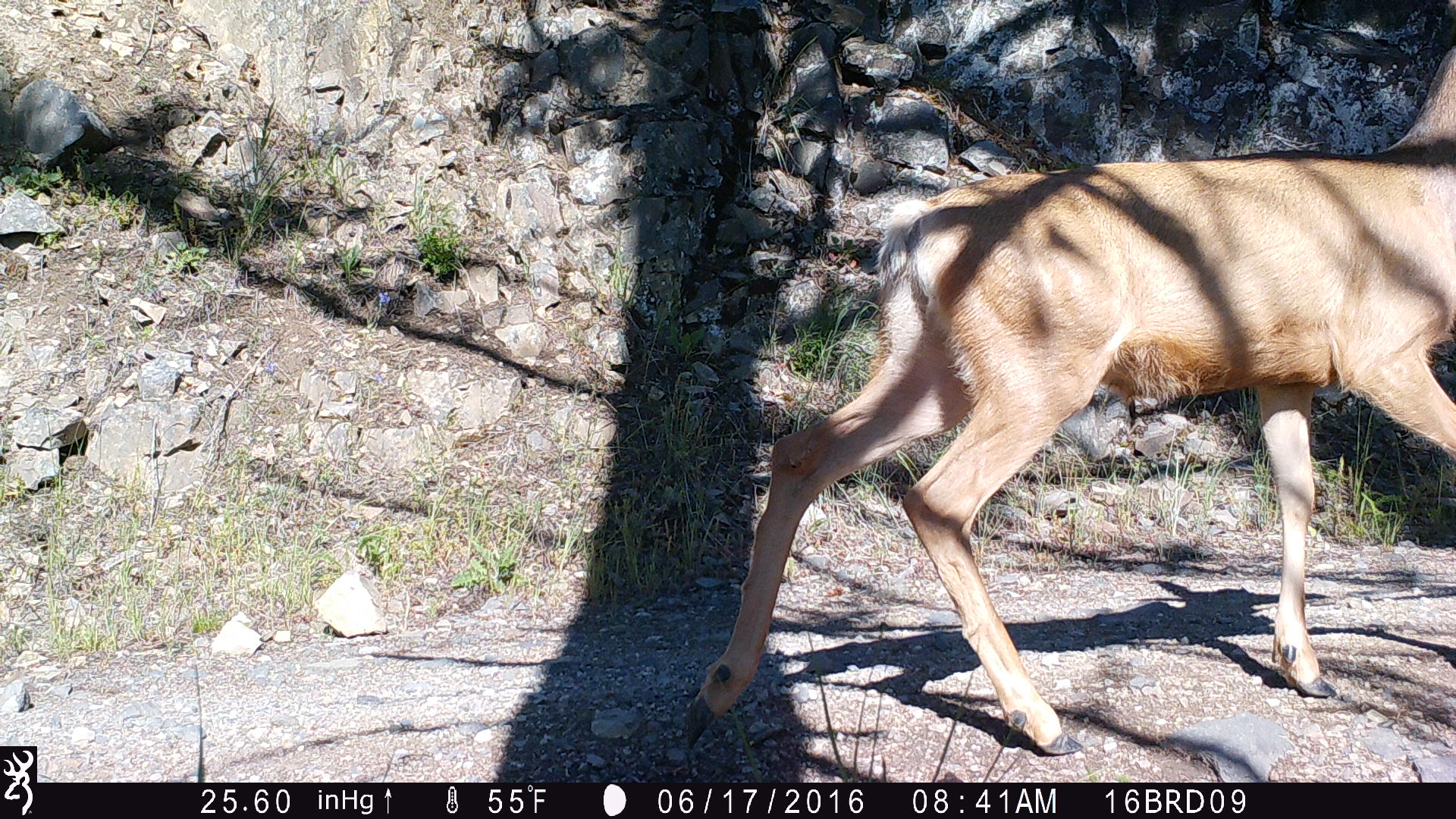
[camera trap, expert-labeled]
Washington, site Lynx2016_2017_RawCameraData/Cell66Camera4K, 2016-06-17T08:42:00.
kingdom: Animalia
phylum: Chordata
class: Mammalia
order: Artiodactyla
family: Cervidae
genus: Odocoileus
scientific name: Odocoileus hemionus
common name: mule deer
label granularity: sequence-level